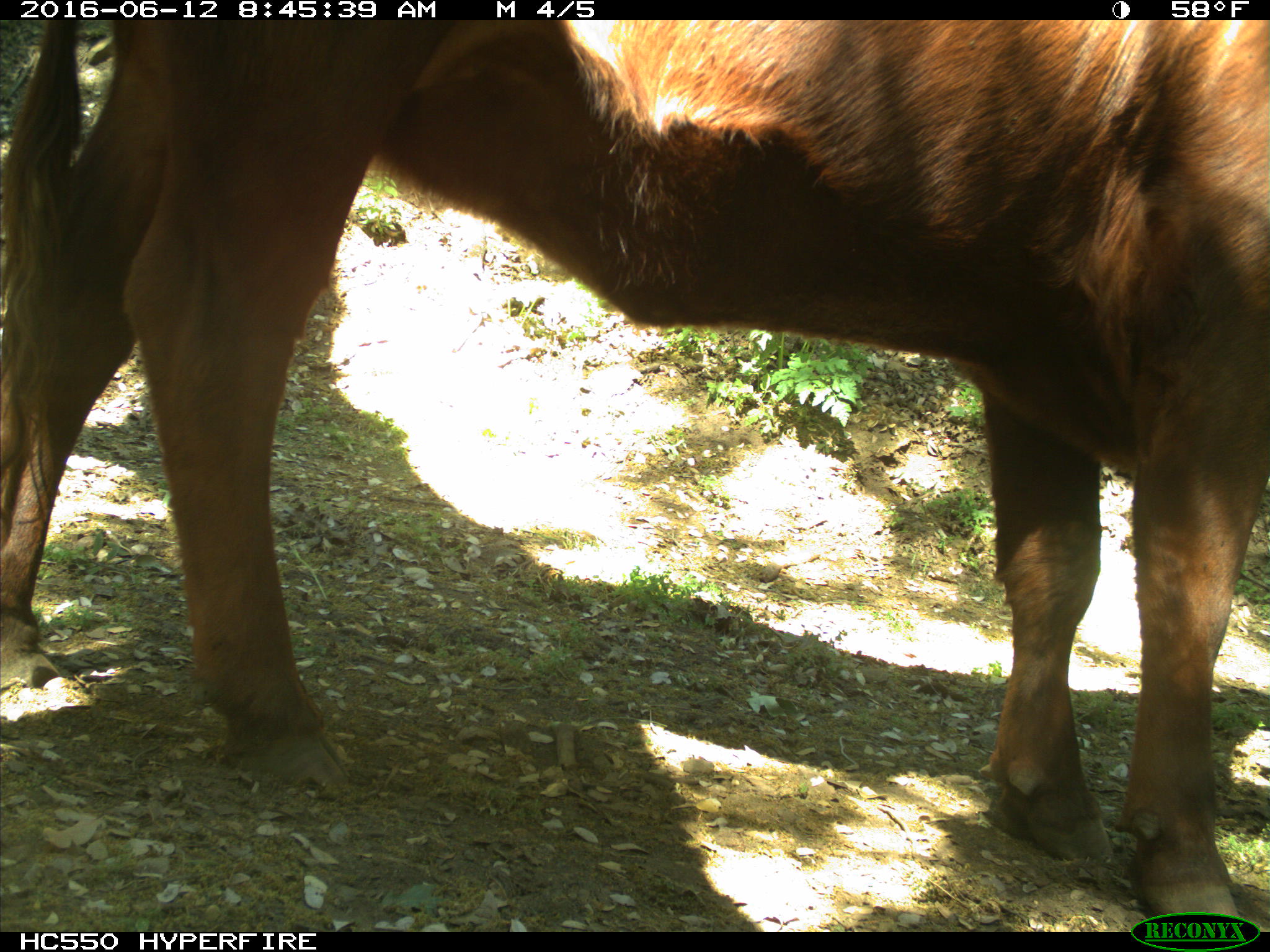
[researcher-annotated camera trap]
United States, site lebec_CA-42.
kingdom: Animalia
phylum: Chordata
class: Mammalia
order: Artiodactyla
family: Bovidae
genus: Bos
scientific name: Bos taurus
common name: domestic cow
Bos taurus (domestic cow).